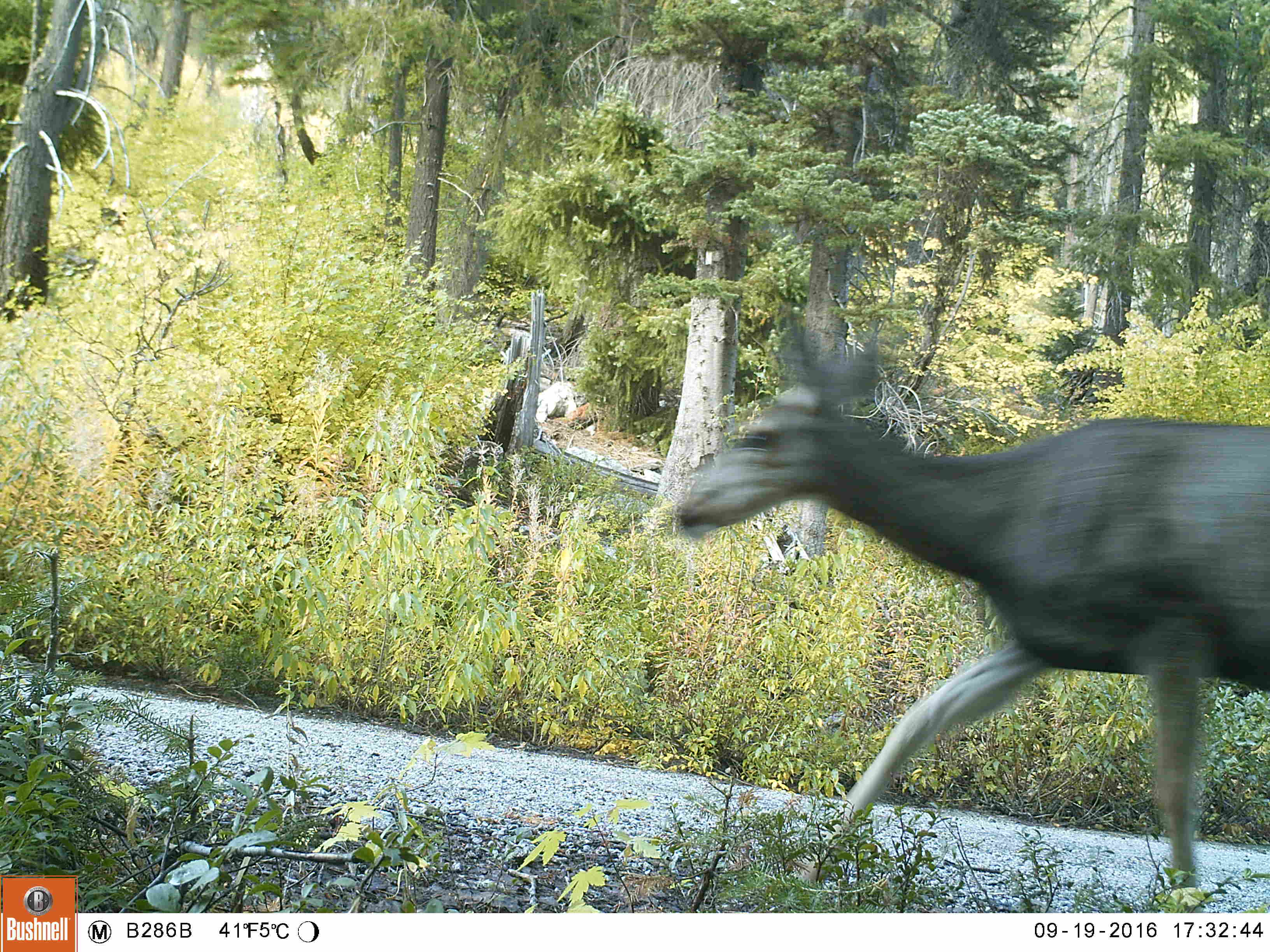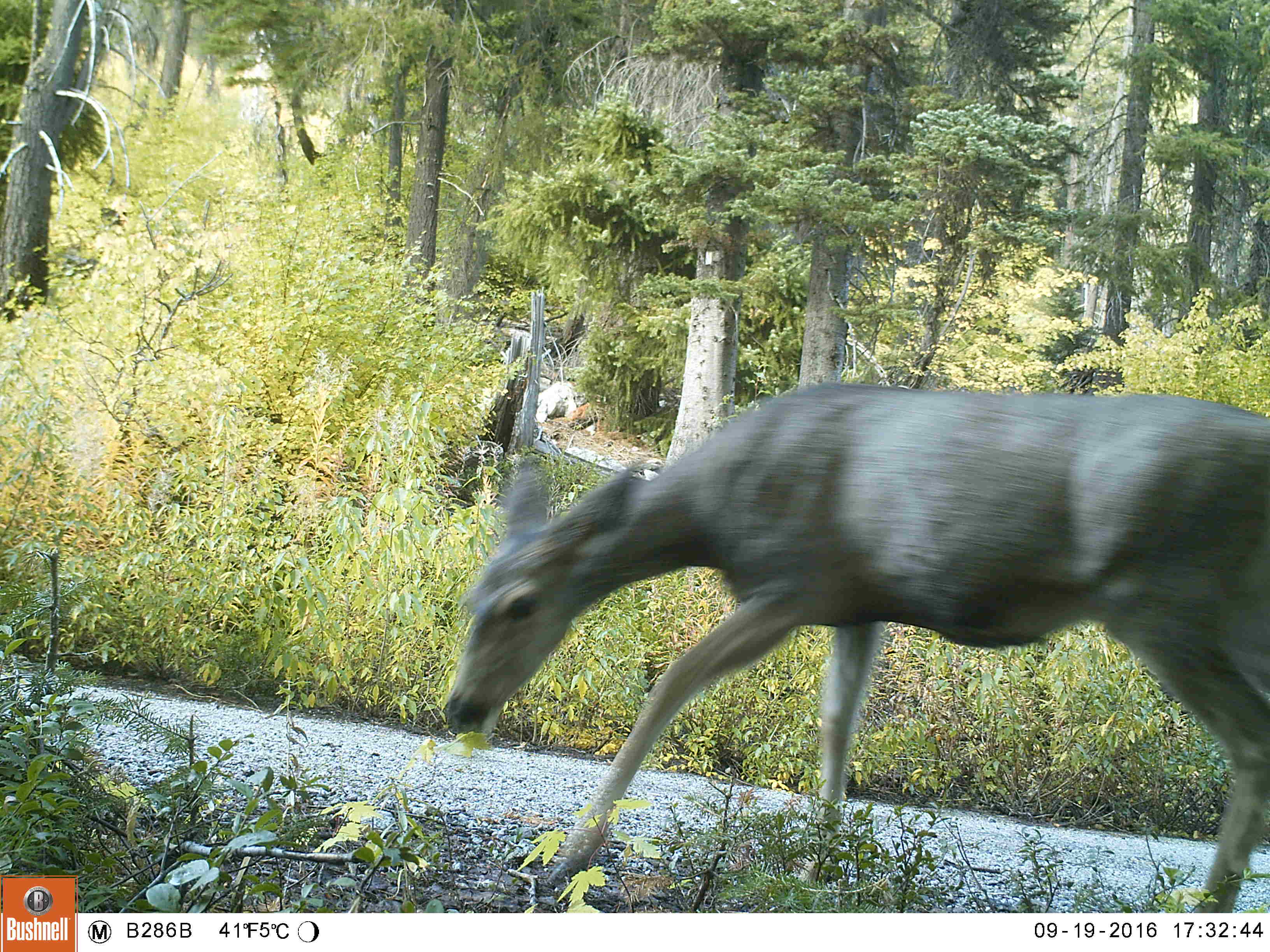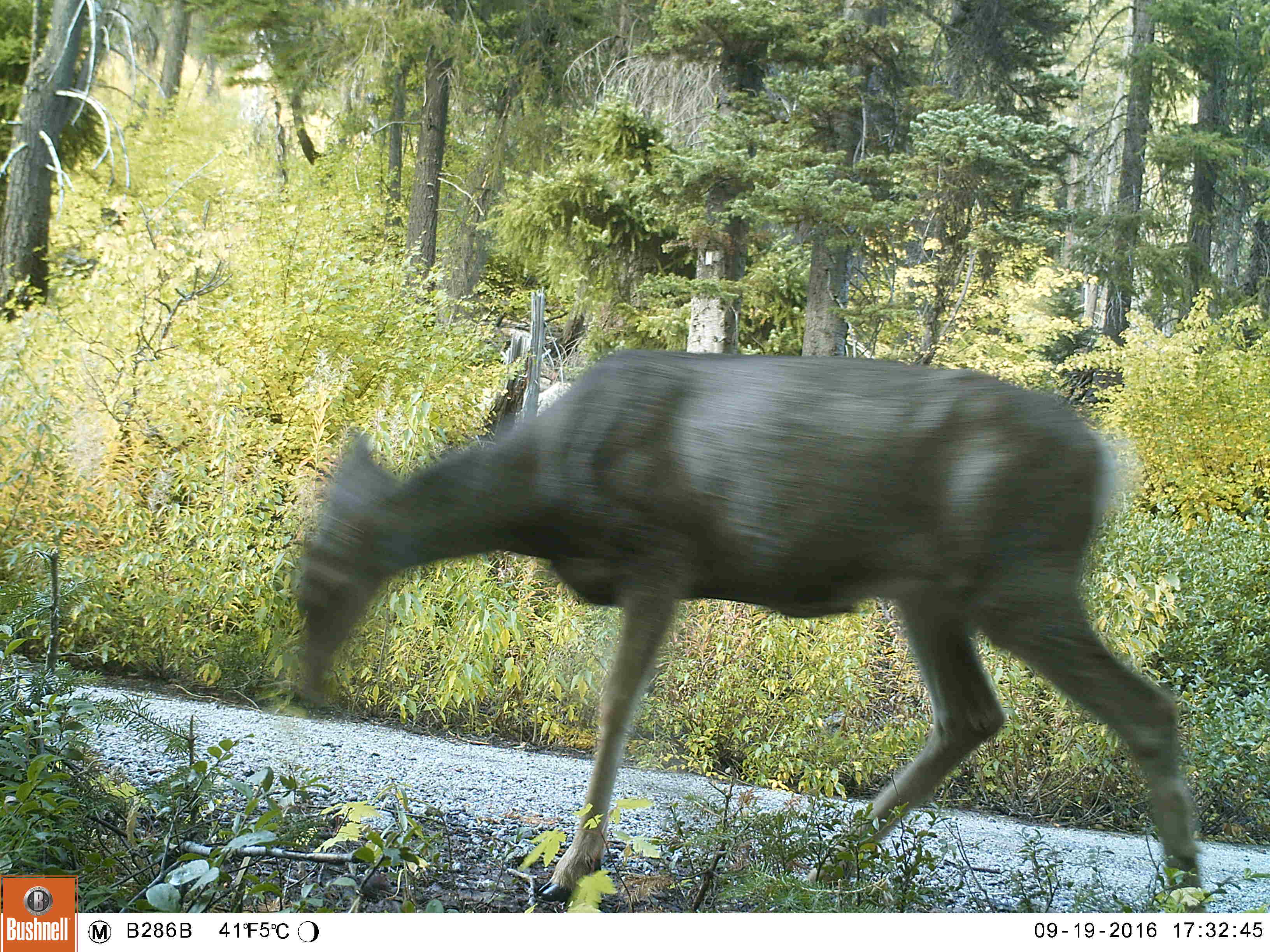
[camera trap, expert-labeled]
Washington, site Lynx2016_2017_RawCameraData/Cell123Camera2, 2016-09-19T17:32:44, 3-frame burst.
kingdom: Animalia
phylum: Chordata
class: Mammalia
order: Artiodactyla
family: Cervidae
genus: Odocoileus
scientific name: Odocoileus hemionus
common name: mule deer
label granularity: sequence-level